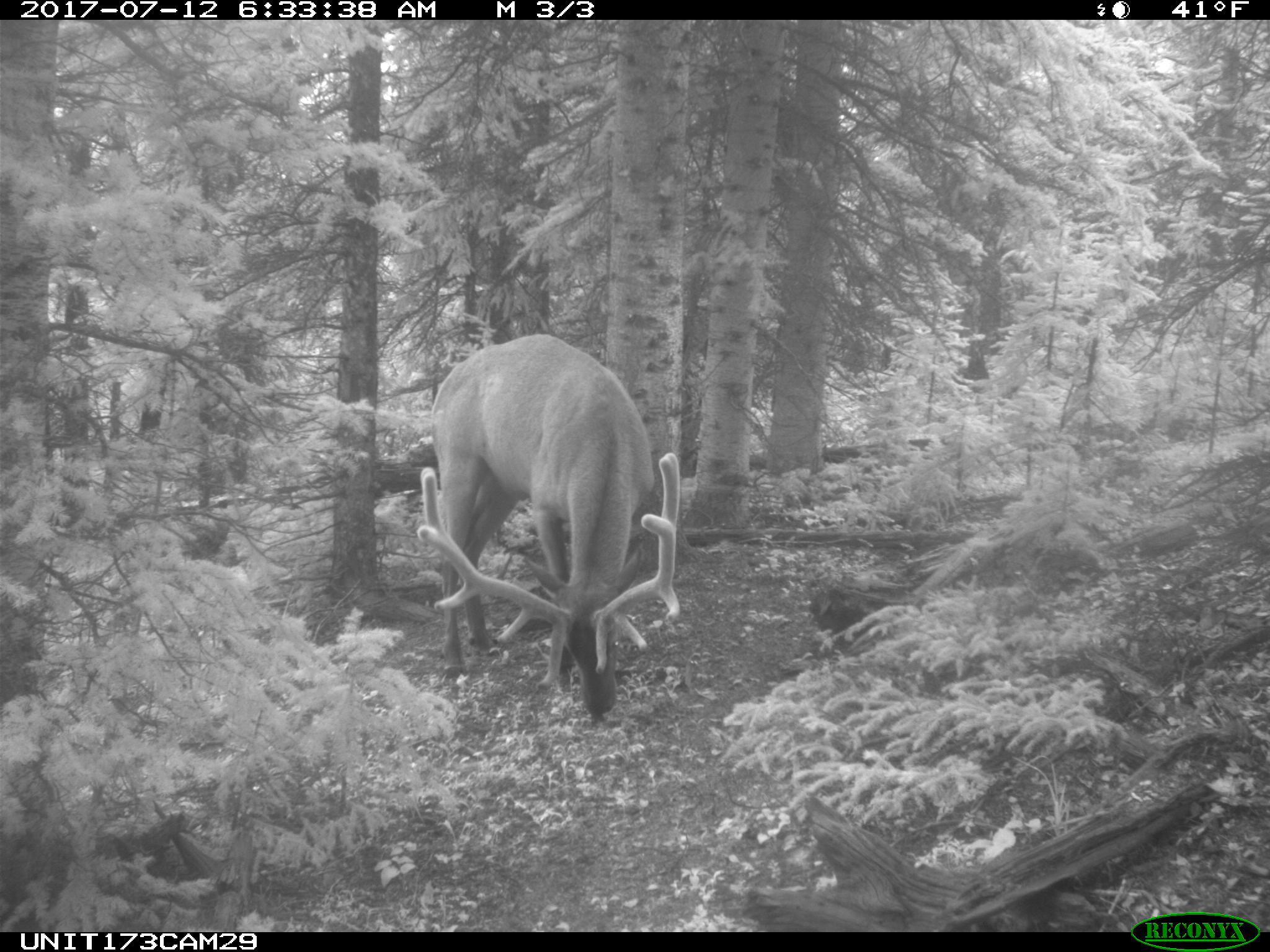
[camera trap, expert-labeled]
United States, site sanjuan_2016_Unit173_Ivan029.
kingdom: Animalia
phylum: Chordata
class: Mammalia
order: Artiodactyla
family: Cervidae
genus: Cervus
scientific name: Cervus elaphus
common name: red deer